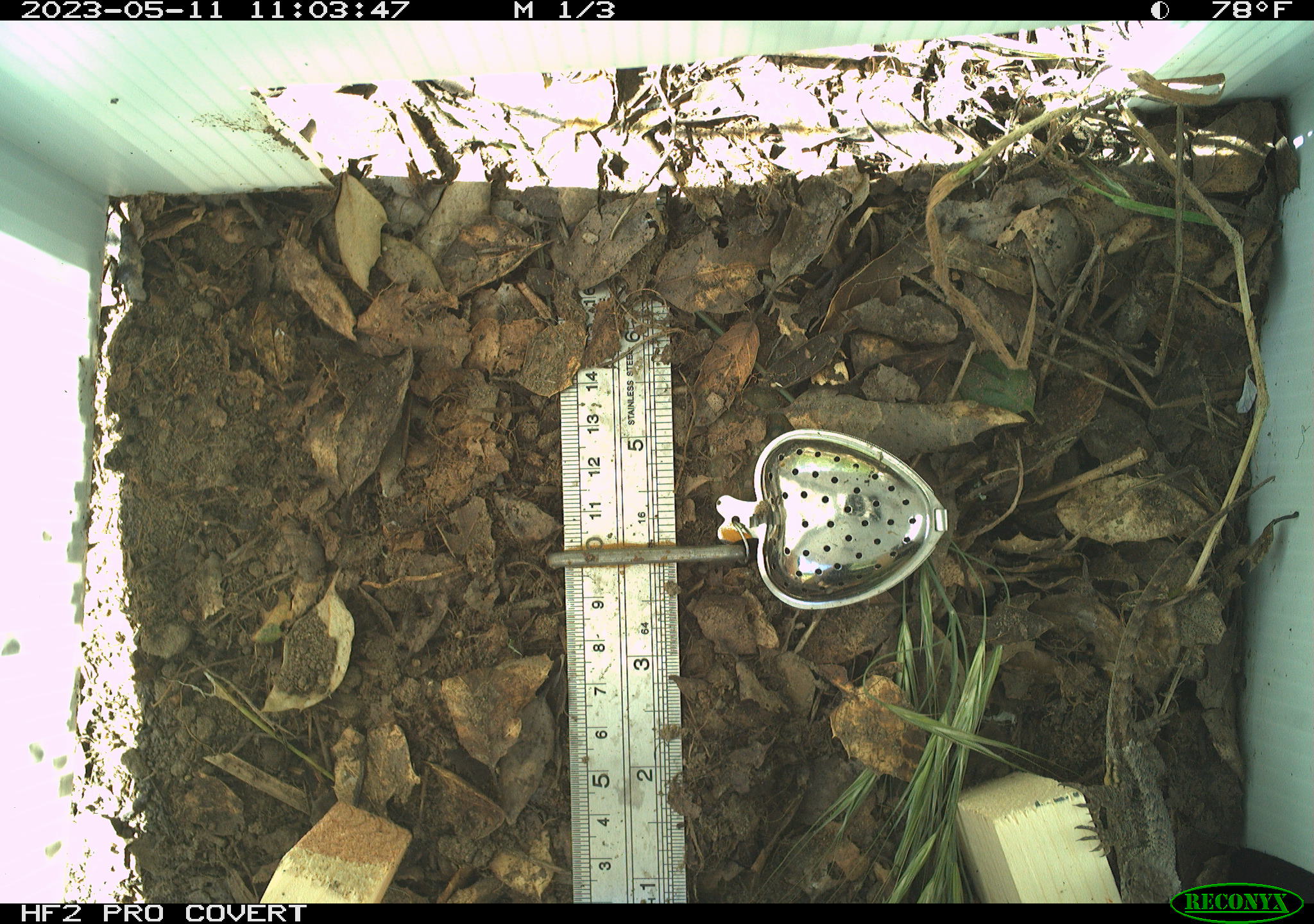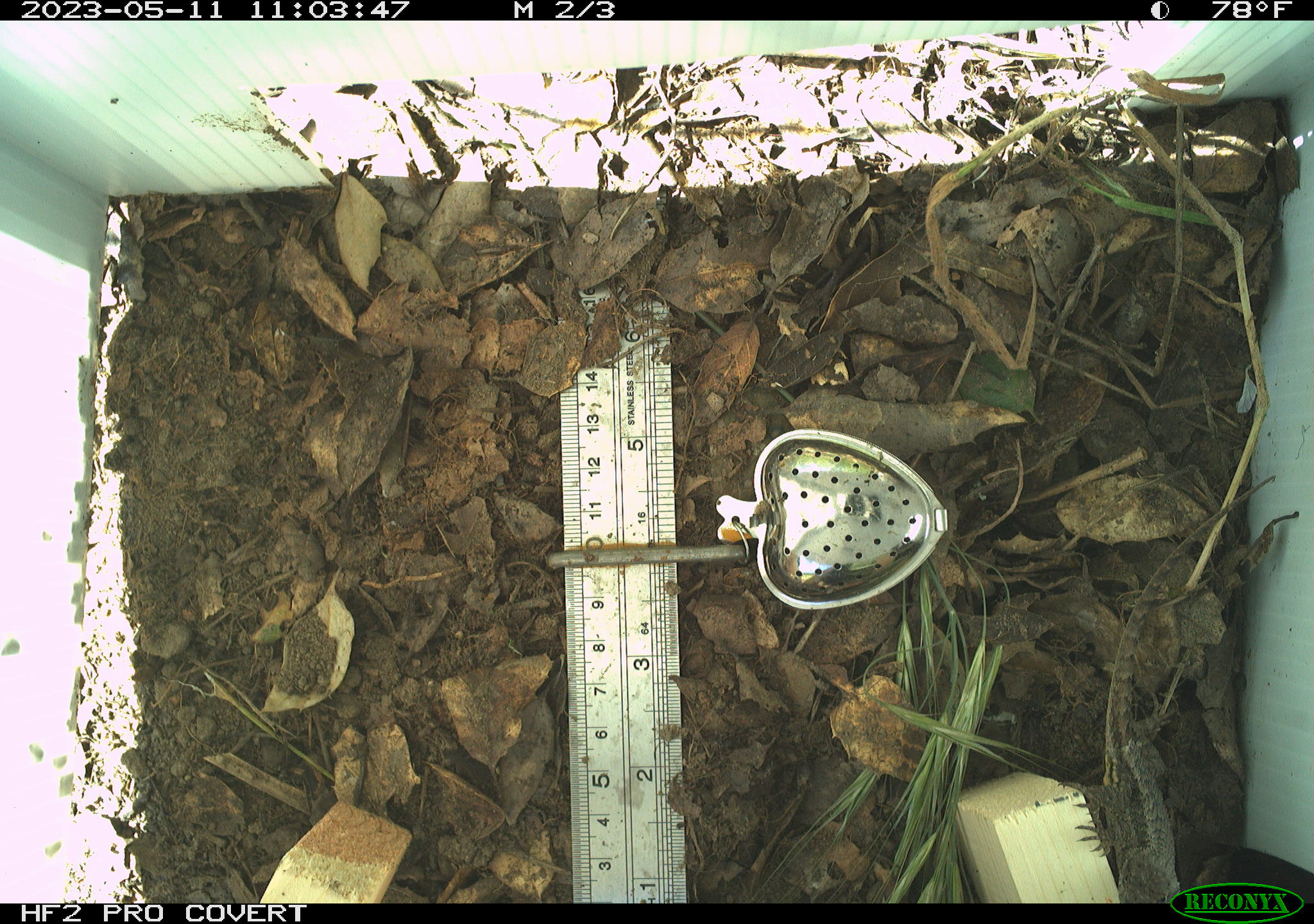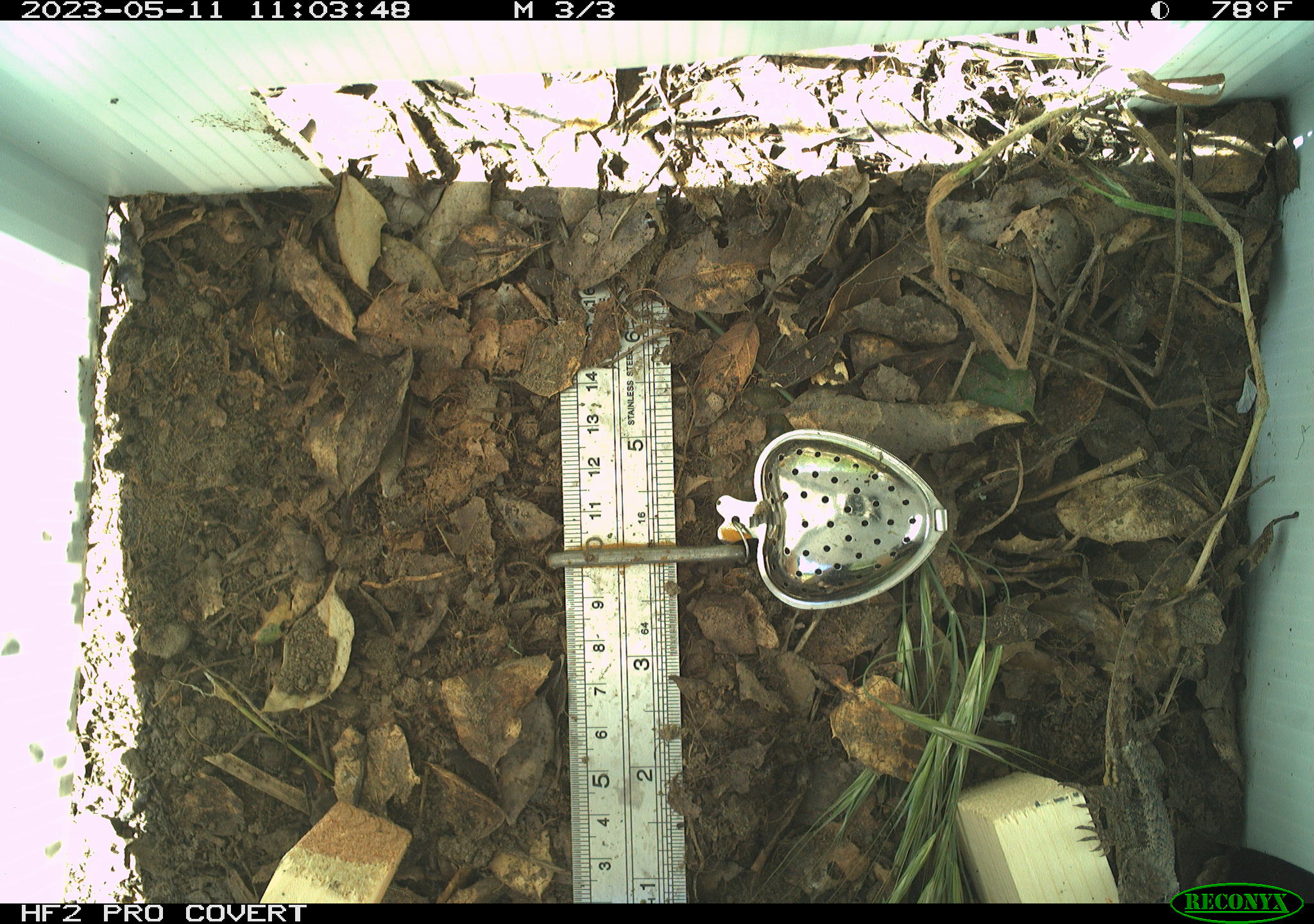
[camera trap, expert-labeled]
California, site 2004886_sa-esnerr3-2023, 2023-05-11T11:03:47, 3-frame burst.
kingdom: Animalia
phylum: Chordata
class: Reptilia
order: Squamata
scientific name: Squamata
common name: lizards and snakes